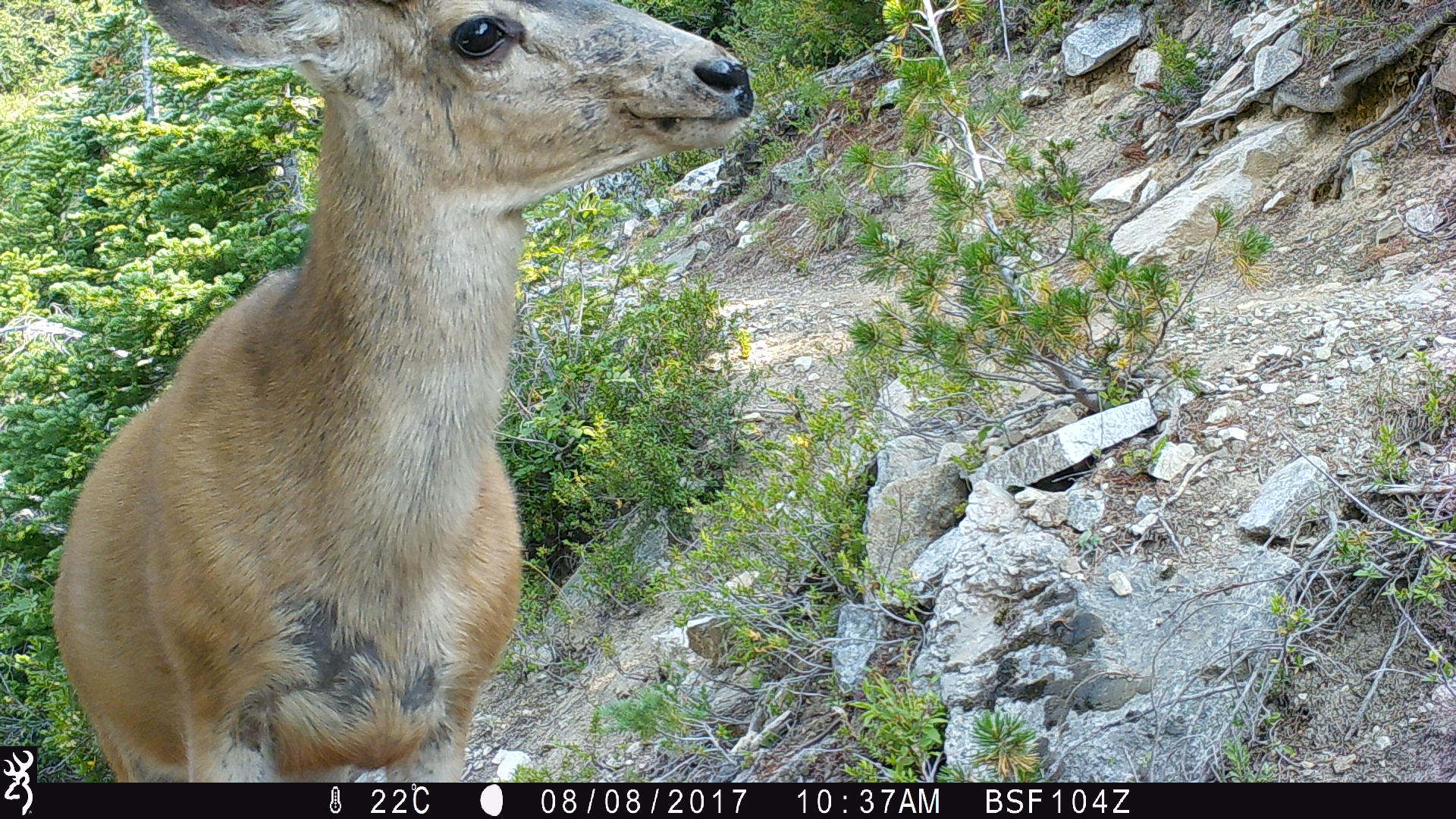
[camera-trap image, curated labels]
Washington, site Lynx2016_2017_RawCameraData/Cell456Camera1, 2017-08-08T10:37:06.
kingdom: Animalia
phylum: Chordata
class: Mammalia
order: Artiodactyla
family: Cervidae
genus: Odocoileus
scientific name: Odocoileus hemionus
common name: mule deer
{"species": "Odocoileus hemionus (mule deer)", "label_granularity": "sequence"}